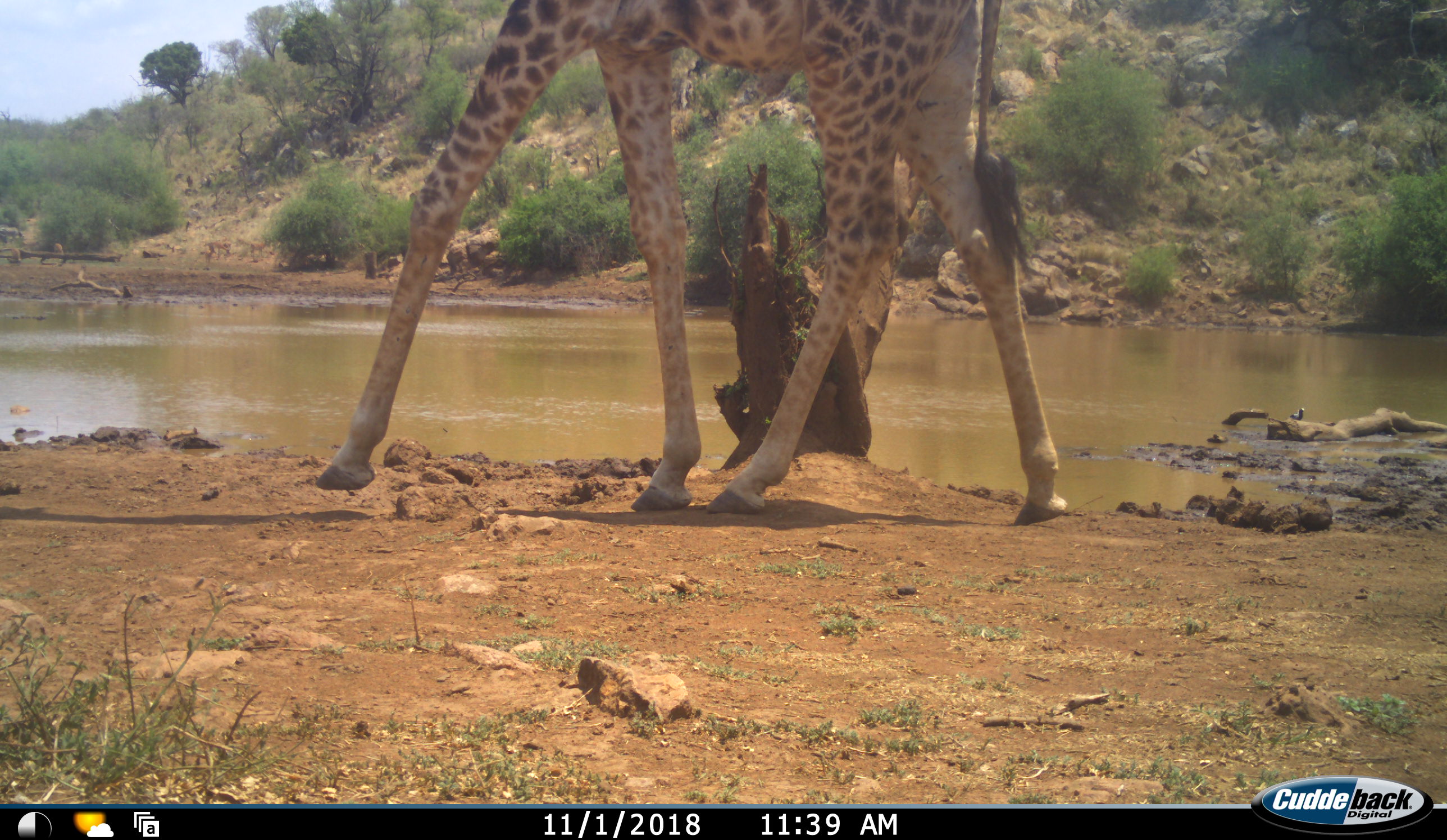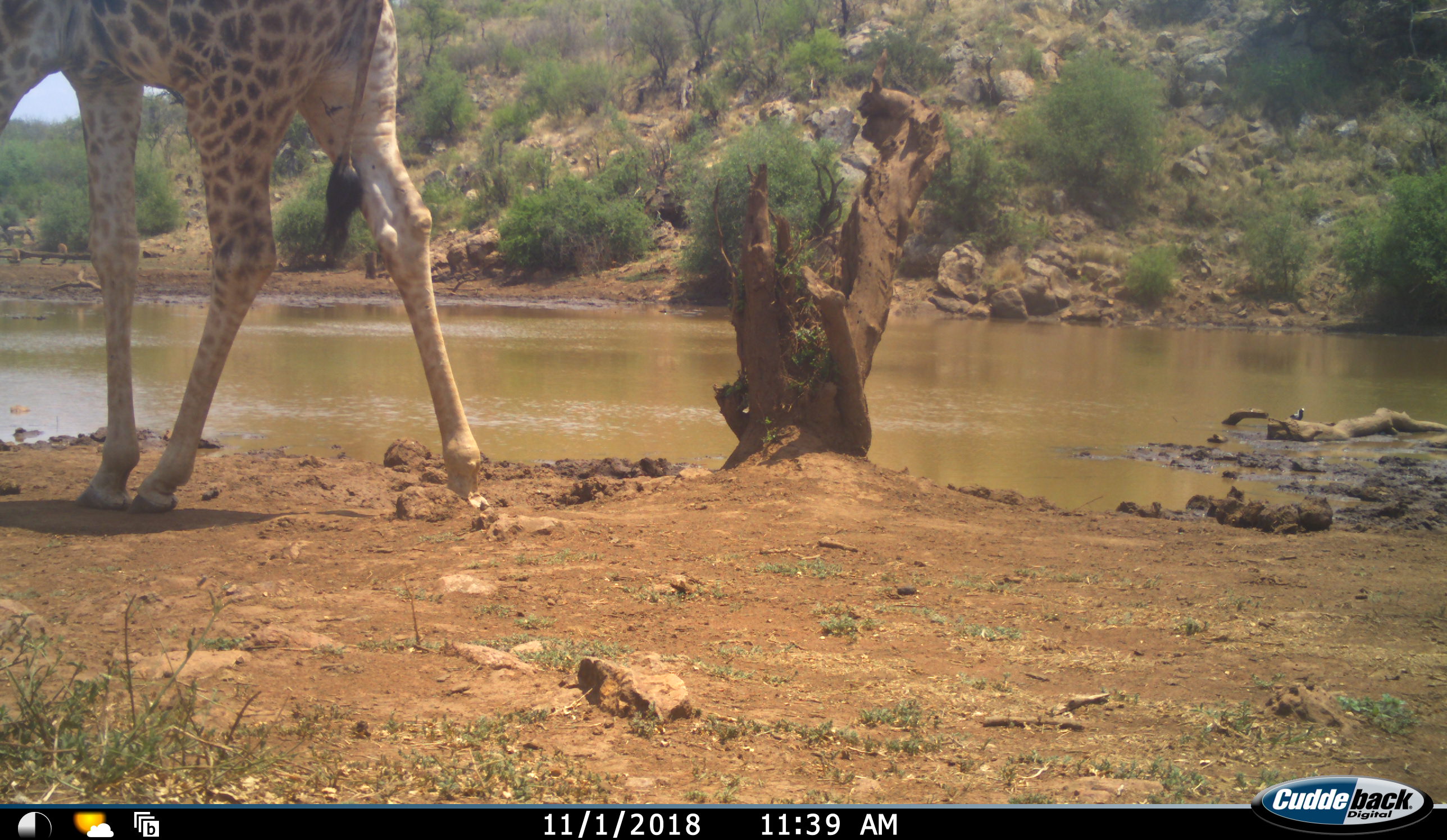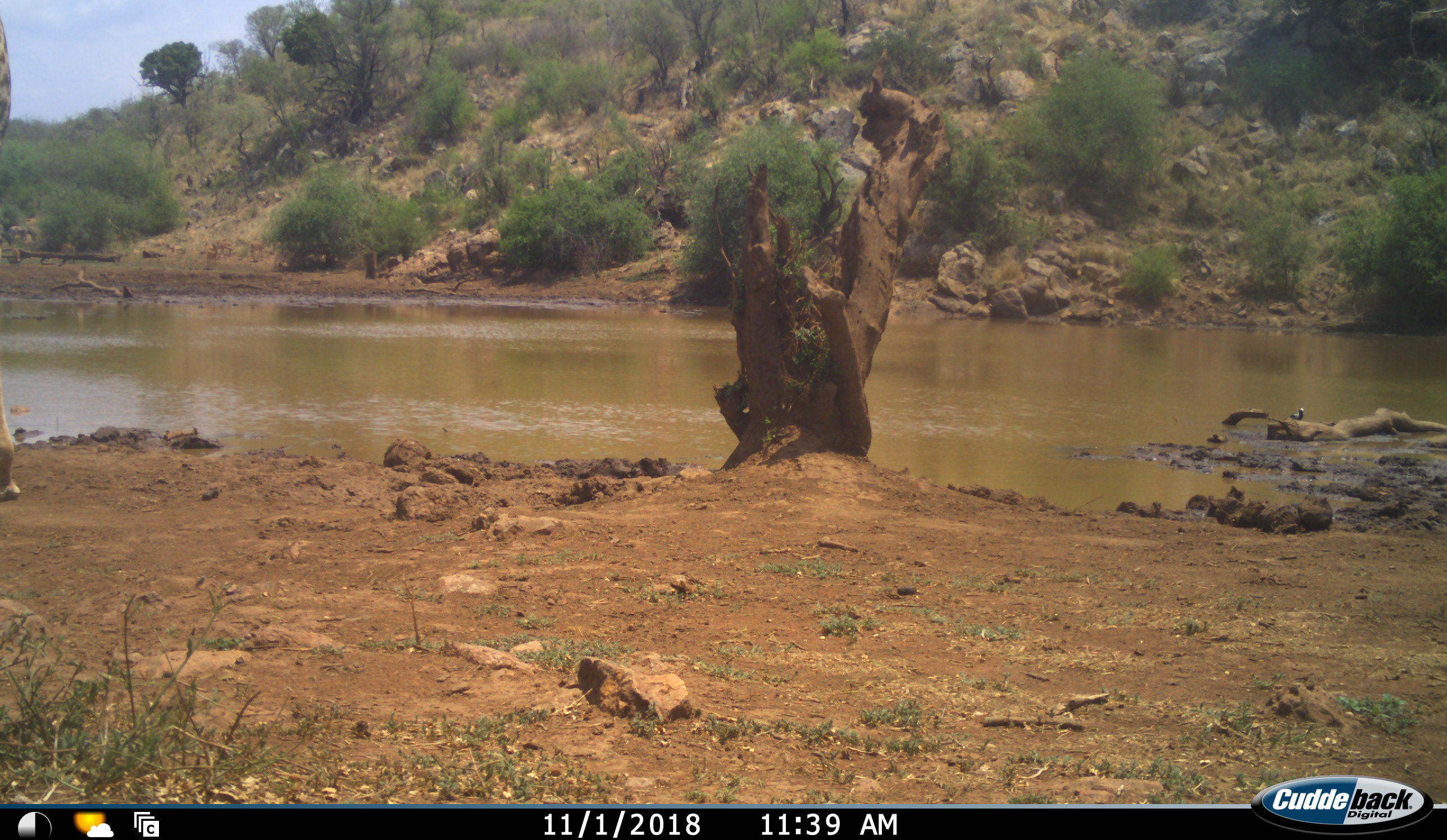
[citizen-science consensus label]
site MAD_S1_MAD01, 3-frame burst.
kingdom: Animalia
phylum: Chordata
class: Mammalia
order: Artiodactyla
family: Giraffidae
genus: Giraffa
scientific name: Giraffa camelopardalis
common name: giraffe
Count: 1.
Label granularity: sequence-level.